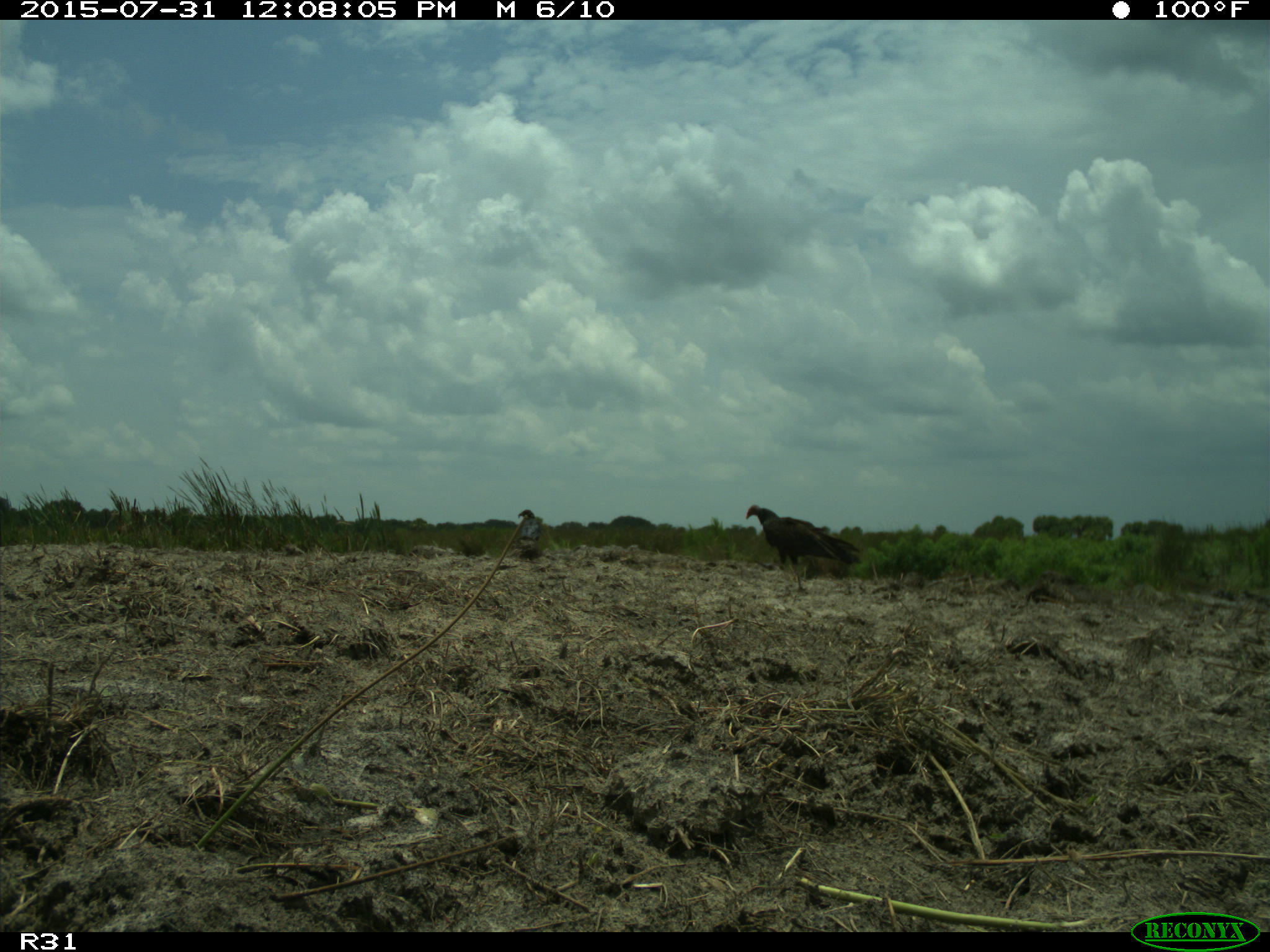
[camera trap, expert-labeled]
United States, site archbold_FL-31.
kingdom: Animalia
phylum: Chordata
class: Aves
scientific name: Aves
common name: birds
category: unidentified bird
Unidentified bird (birds) (Aves).